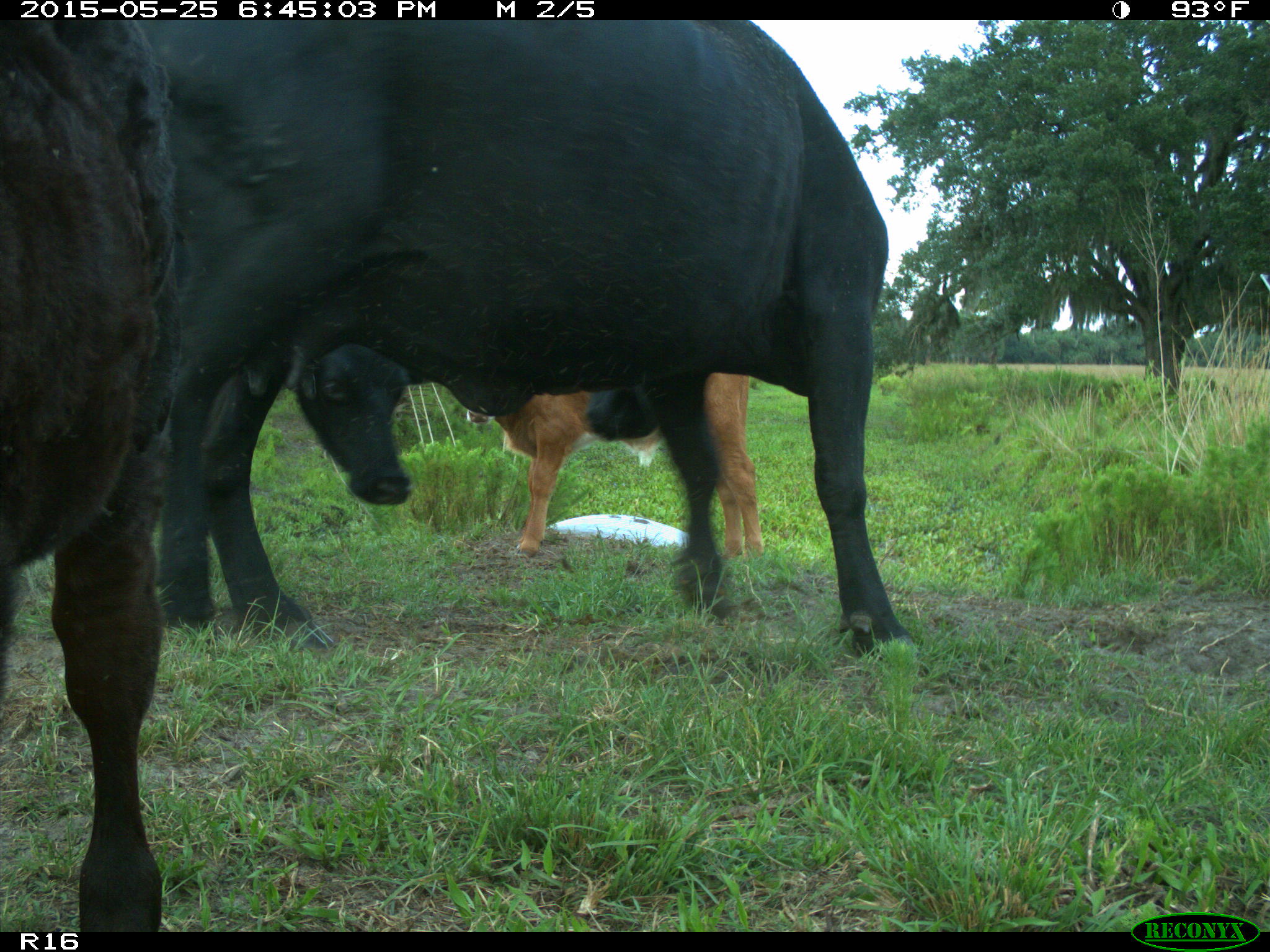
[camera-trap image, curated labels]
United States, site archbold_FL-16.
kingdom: Animalia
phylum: Chordata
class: Mammalia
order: Artiodactyla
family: Bovidae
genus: Bos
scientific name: Bos taurus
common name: domestic cow